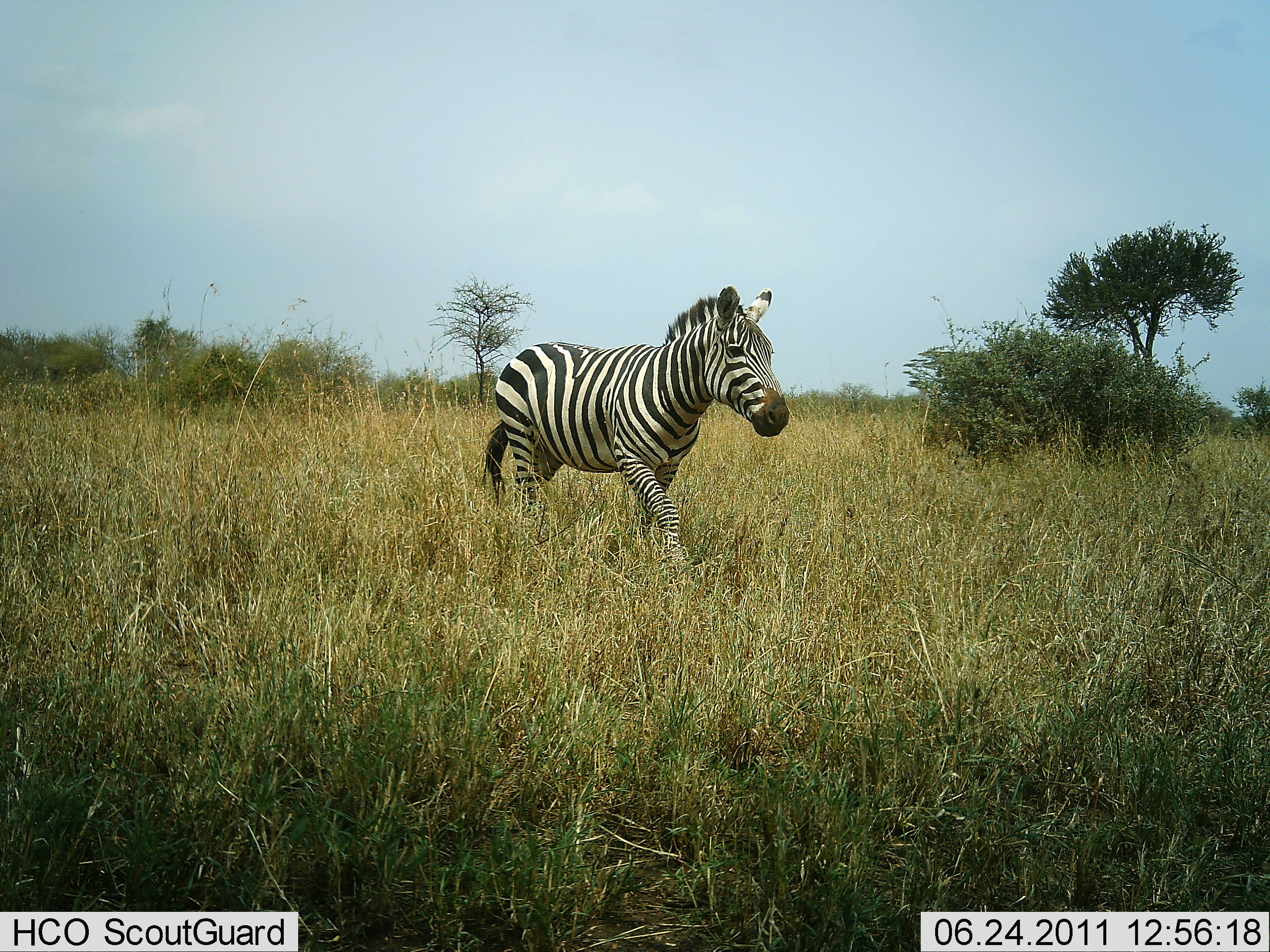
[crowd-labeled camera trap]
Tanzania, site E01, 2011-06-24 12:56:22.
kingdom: Animalia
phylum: Chordata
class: Mammalia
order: Perissodactyla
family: Equidae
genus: Equus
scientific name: Equus quagga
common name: plains zebra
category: zebra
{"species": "zebra (plains zebra) (Equus quagga)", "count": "1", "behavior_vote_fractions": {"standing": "0%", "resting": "0%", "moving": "100%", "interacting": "0%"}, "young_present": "0%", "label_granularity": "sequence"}